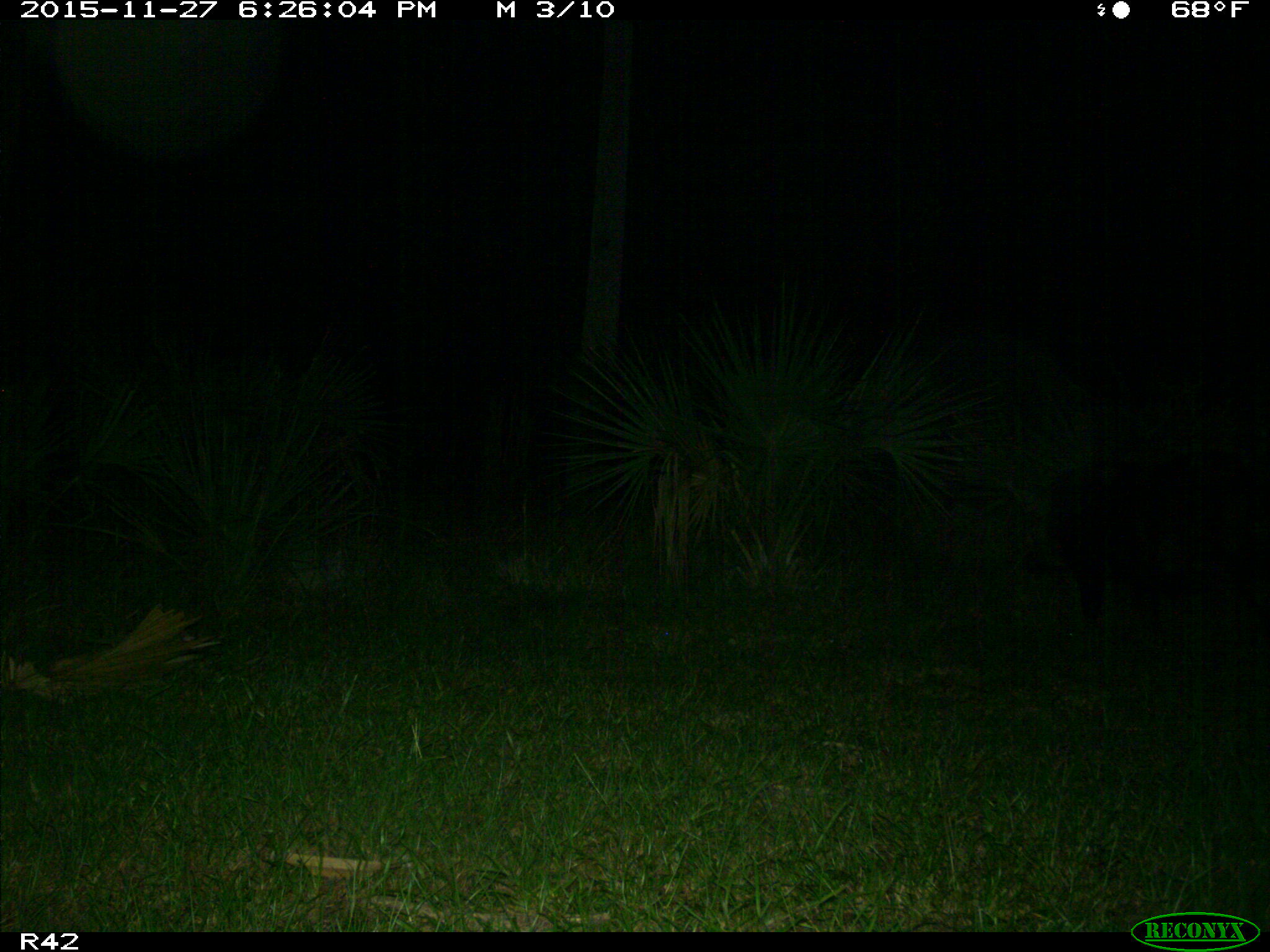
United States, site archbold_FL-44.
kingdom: Animalia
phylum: Chordata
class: Mammalia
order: Artiodactyla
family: Suidae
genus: Sus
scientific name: Sus scrofa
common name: wild boar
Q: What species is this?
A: Sus scrofa (wild boar).